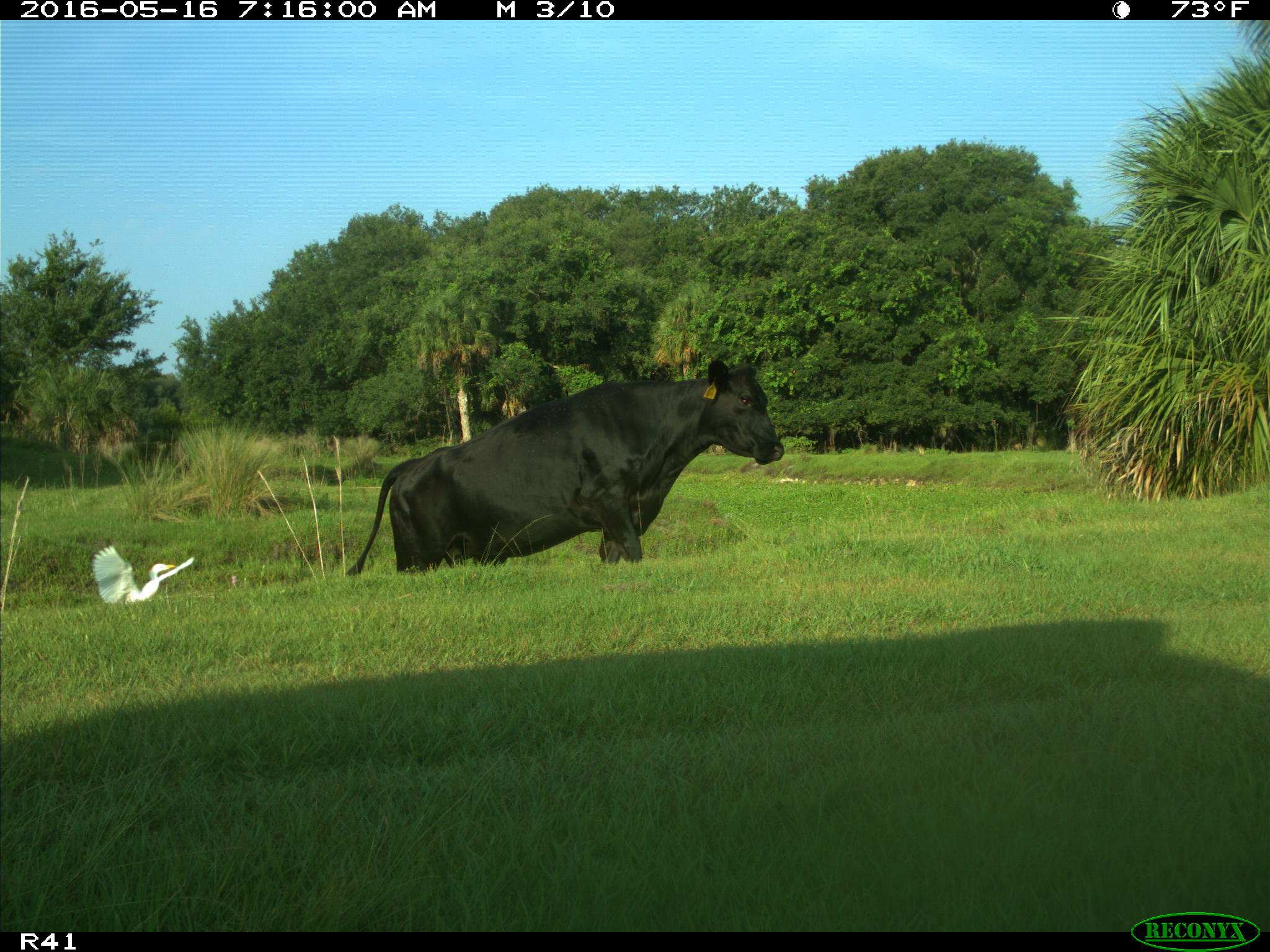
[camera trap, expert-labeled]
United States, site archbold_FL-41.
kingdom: Animalia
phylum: Chordata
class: Mammalia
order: Artiodactyla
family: Bovidae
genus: Bos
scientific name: Bos taurus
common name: domestic cow